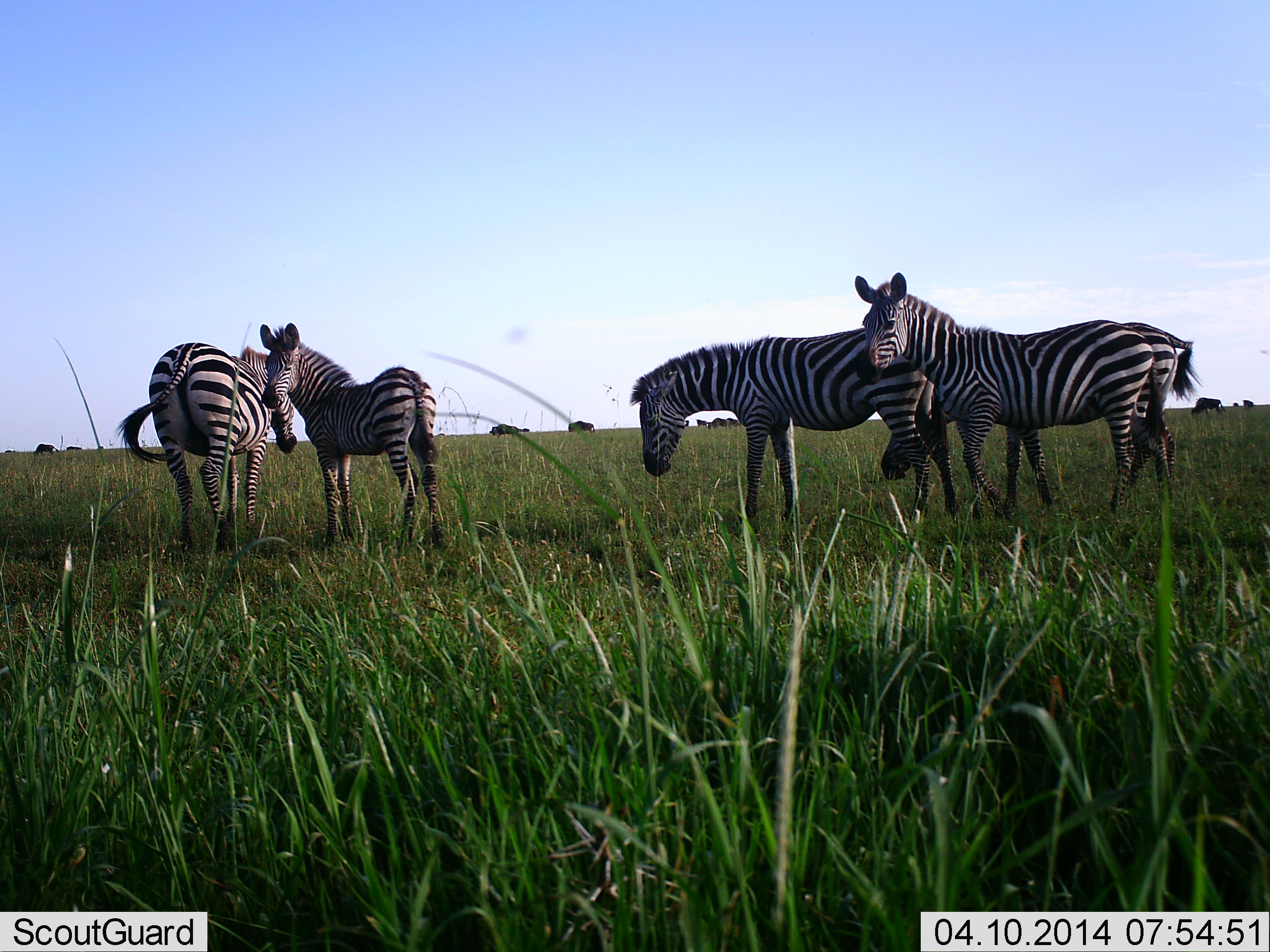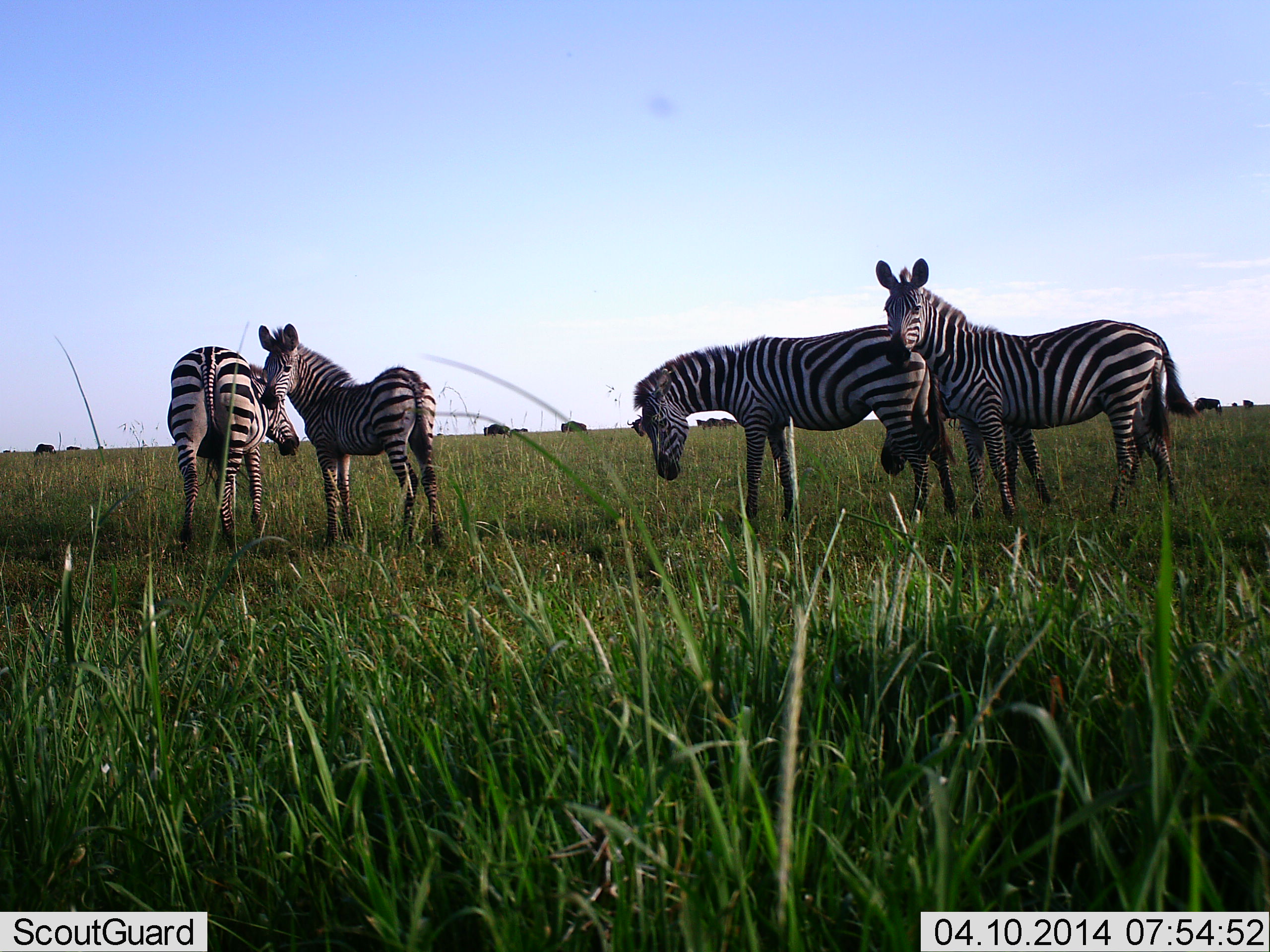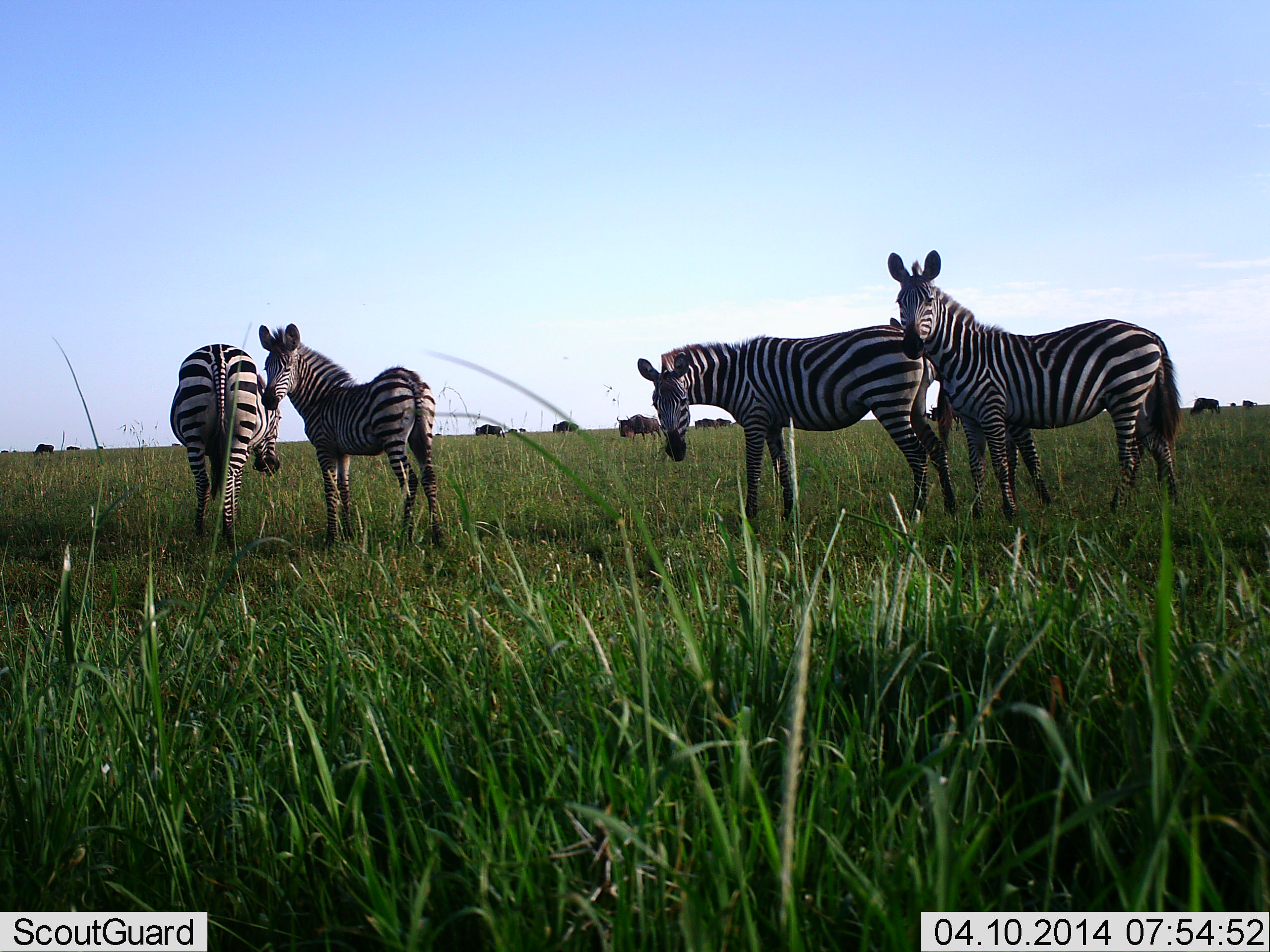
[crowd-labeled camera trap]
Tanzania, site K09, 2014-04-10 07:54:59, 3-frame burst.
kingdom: Animalia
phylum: Chordata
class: Mammalia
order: Perissodactyla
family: Equidae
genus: Equus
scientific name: Equus quagga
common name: plains zebra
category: zebra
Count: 4.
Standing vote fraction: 94%.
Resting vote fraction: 6%.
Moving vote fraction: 12%.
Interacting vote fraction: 6%.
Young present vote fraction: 19%.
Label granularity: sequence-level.